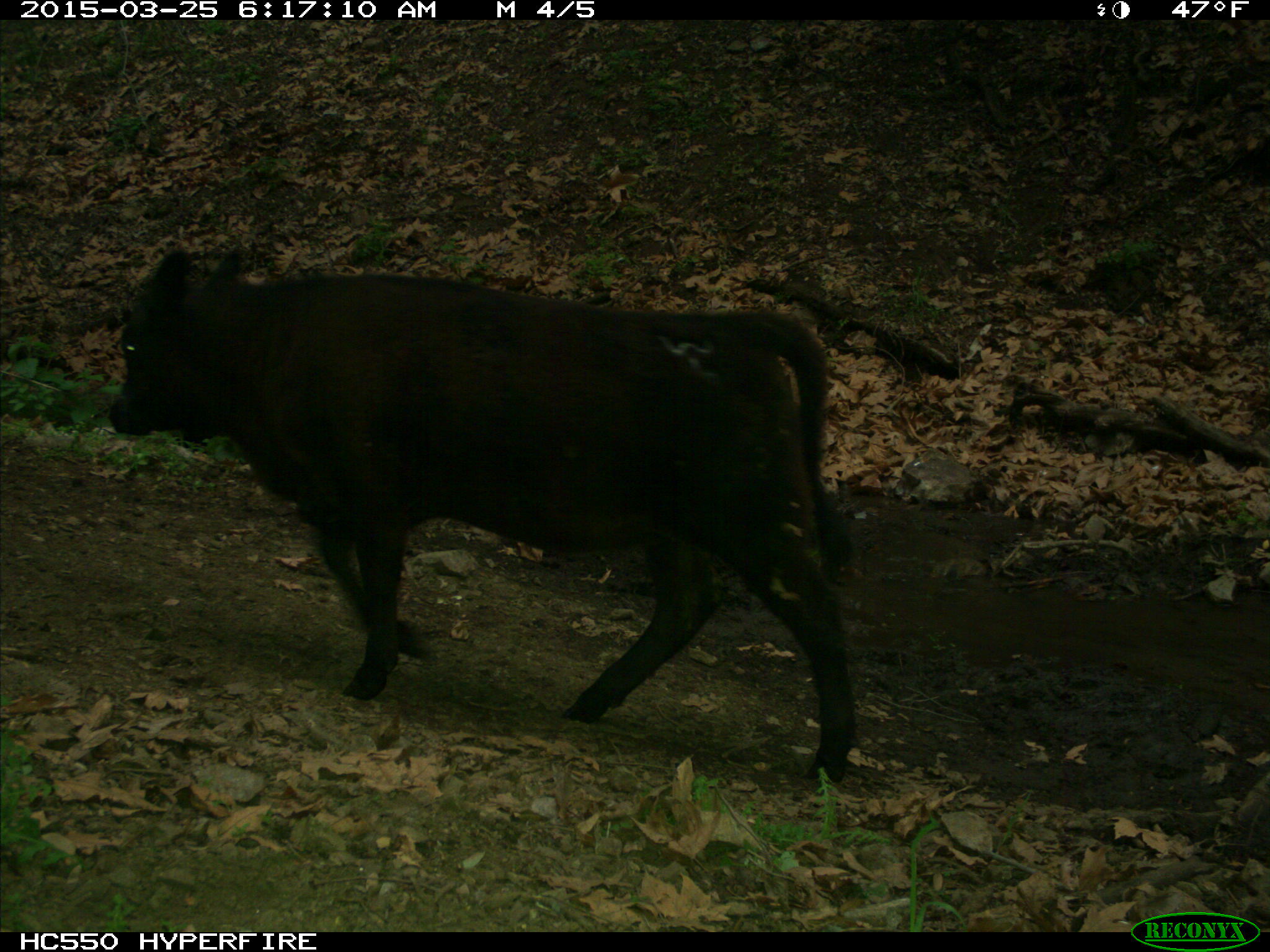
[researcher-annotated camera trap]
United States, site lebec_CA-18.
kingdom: Animalia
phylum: Chordata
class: Mammalia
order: Artiodactyla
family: Bovidae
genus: Bos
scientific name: Bos taurus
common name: domestic cow